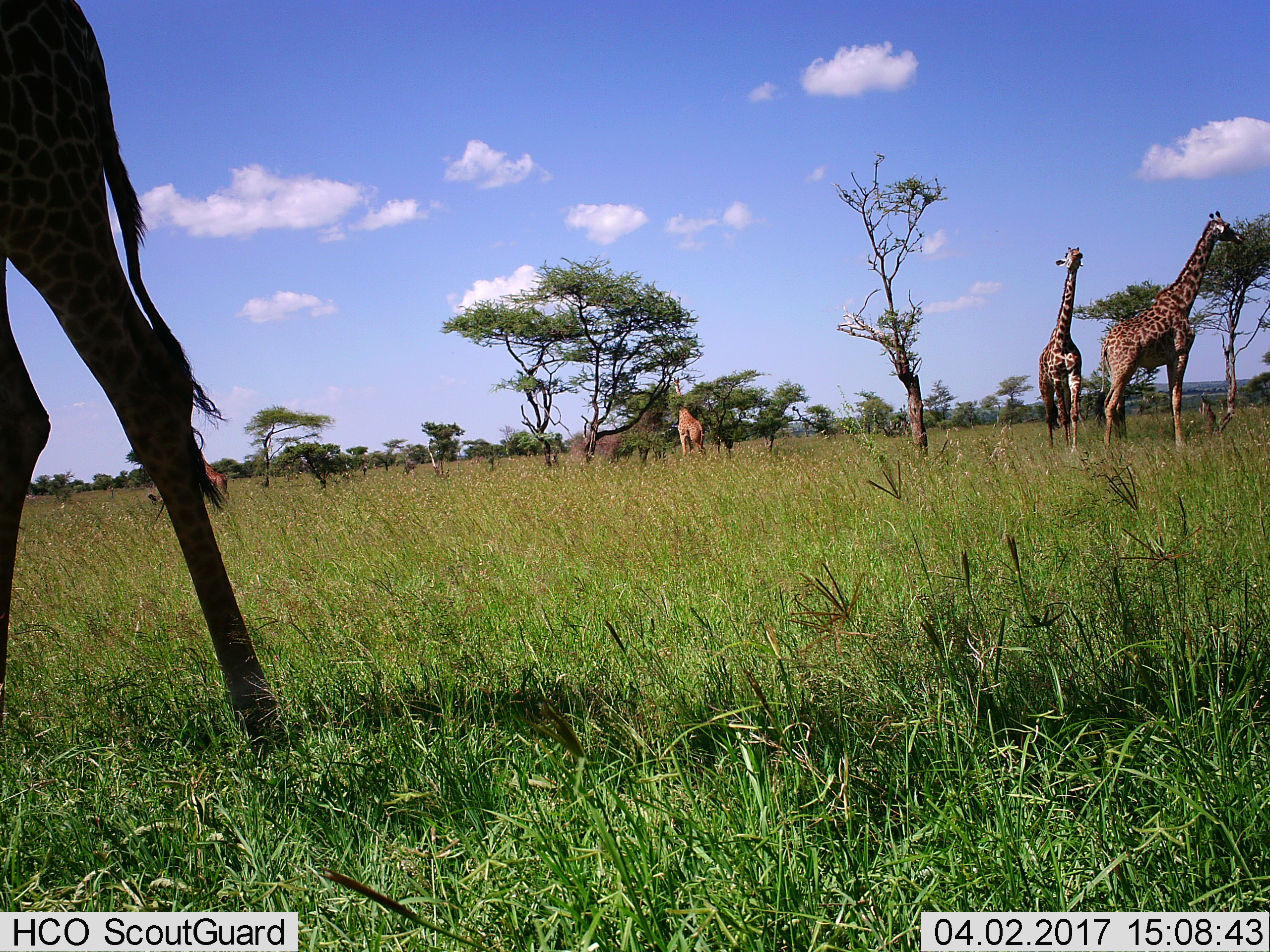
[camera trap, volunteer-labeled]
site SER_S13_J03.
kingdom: Animalia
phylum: Chordata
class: Mammalia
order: Artiodactyla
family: Giraffidae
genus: Giraffa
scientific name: Giraffa camelopardalis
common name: giraffe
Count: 5.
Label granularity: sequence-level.